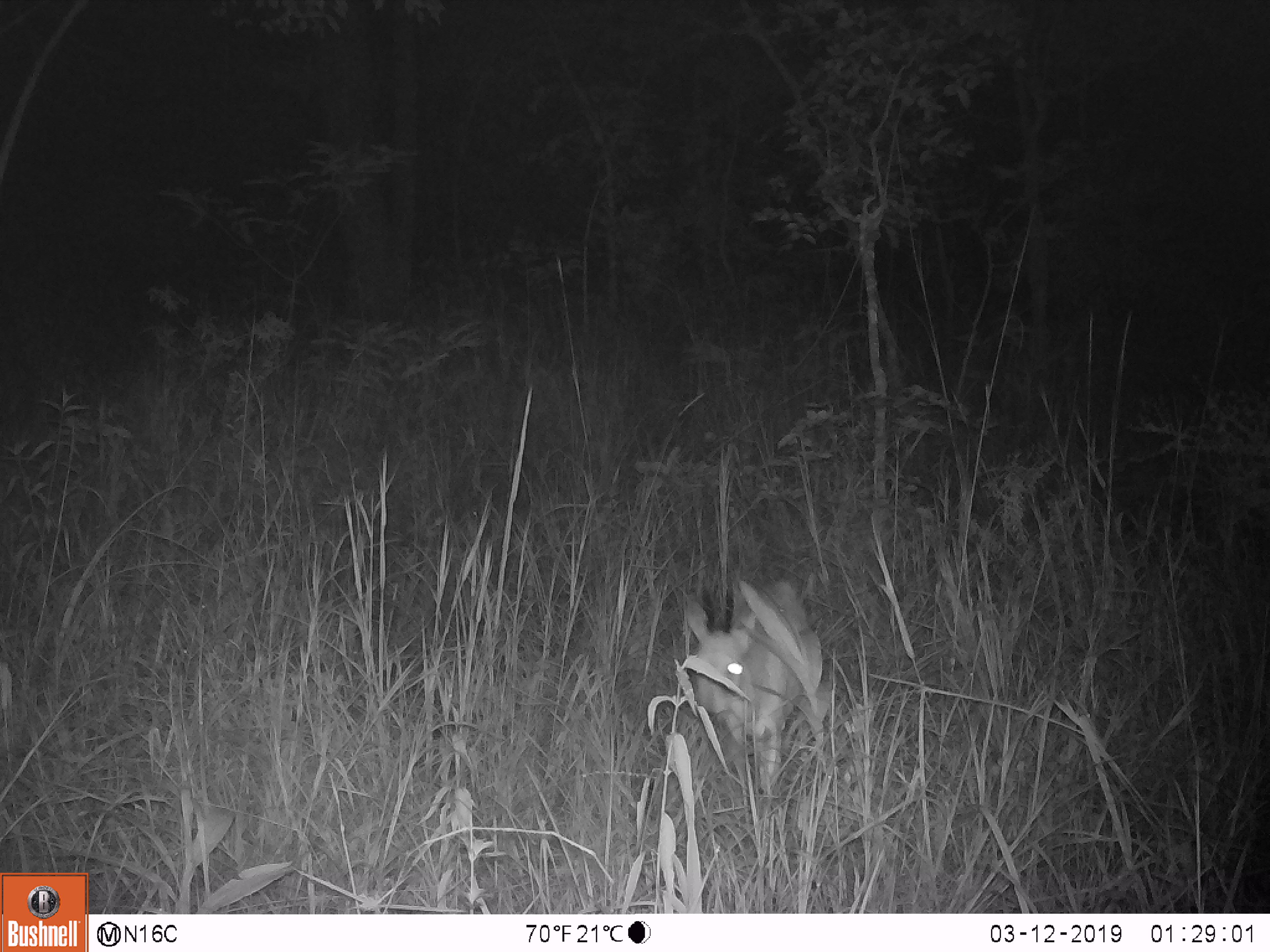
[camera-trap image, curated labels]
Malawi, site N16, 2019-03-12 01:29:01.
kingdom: Animalia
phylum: Chordata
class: Mammalia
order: Artiodactyla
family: Bovidae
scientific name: Antilopinae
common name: small antelope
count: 1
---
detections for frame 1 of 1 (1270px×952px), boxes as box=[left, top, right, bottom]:
small antelope: box=[685, 575, 826, 784]